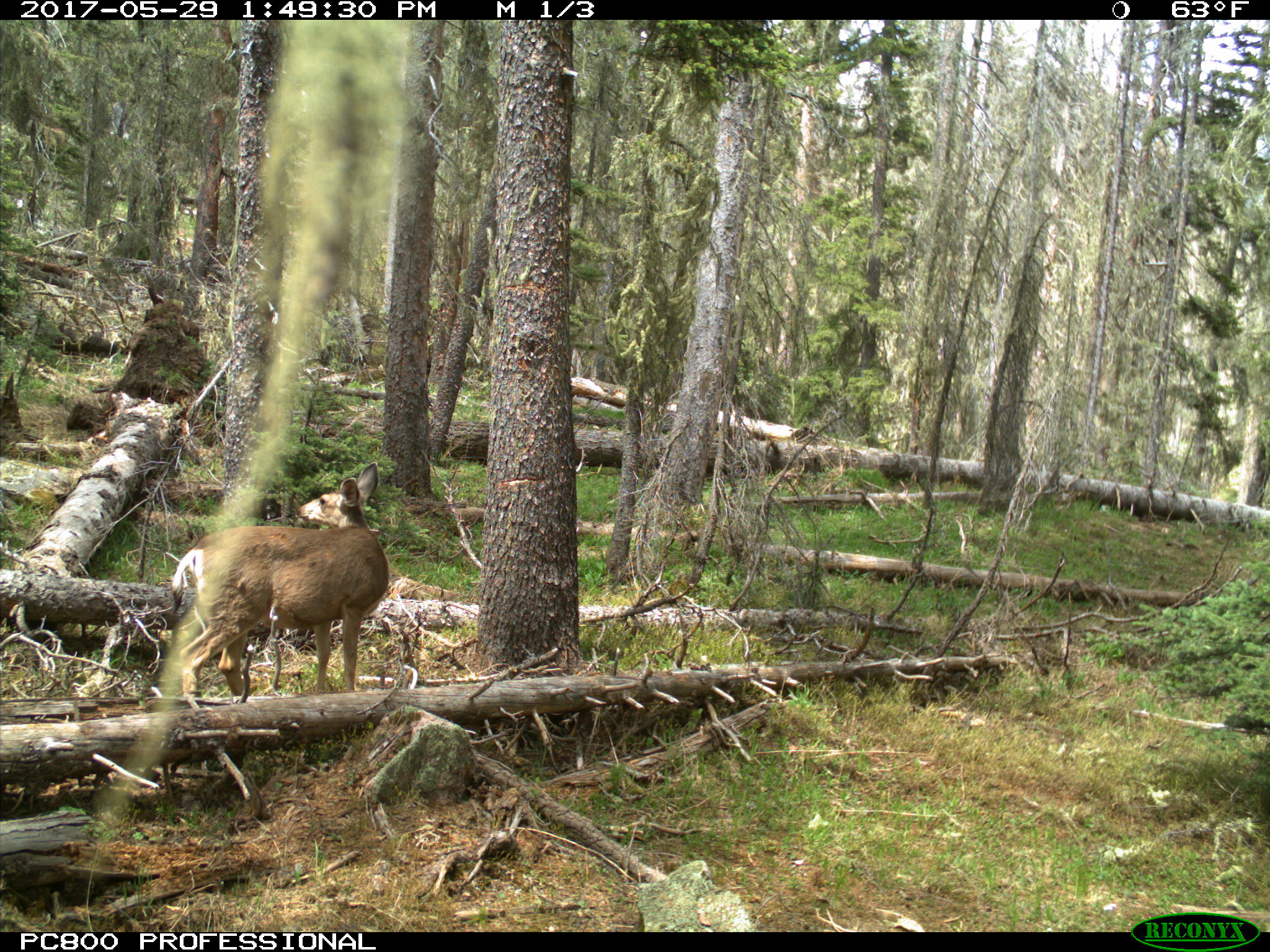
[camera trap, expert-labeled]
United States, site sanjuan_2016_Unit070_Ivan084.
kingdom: Animalia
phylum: Chordata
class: Mammalia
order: Artiodactyla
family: Cervidae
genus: Odocoileus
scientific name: Odocoileus hemionus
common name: mule deer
Odocoileus hemionus (mule deer).